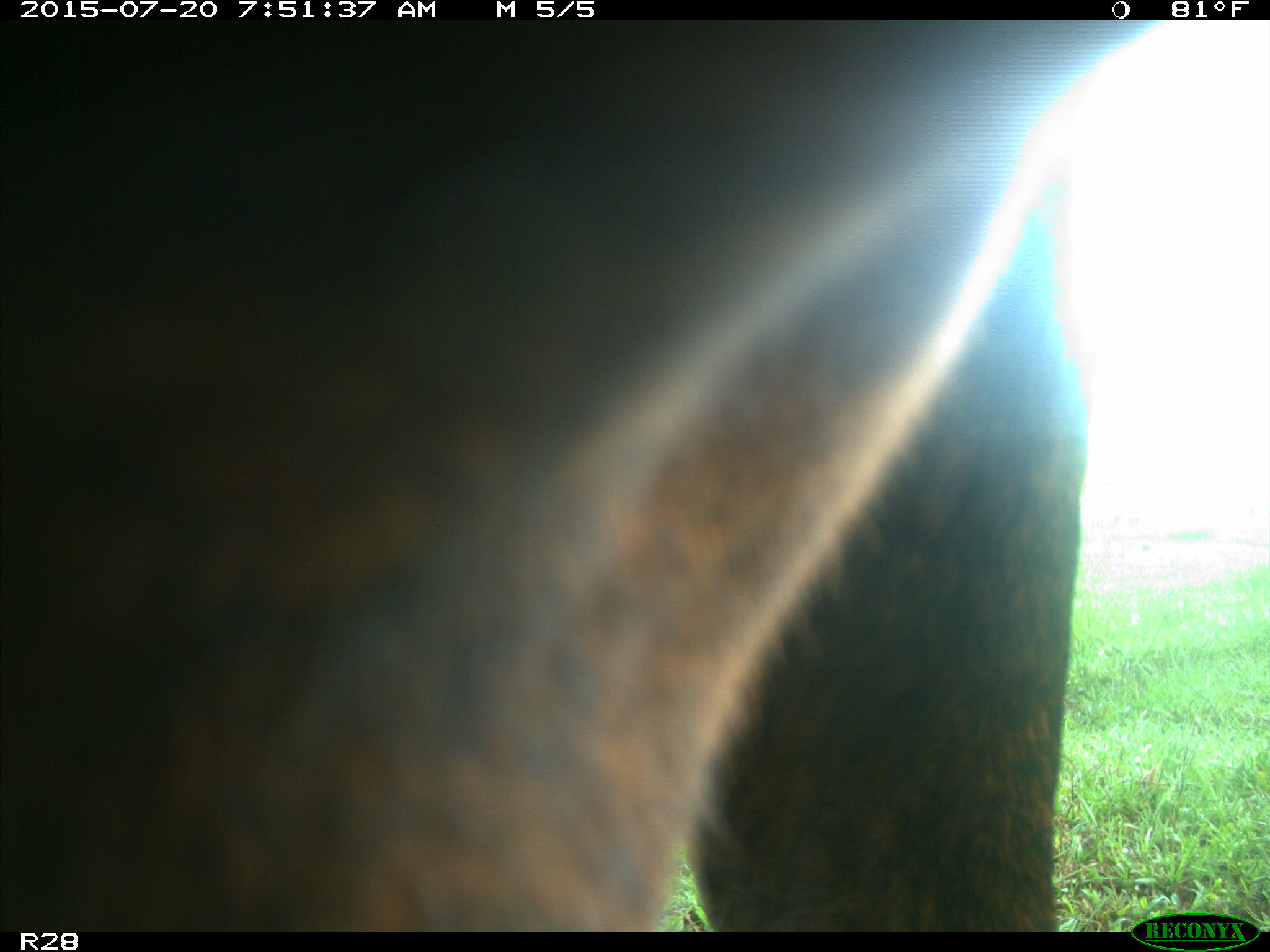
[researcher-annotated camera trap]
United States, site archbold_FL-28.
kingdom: Animalia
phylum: Chordata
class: Mammalia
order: Artiodactyla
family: Bovidae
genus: Bos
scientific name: Bos taurus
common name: domestic cow